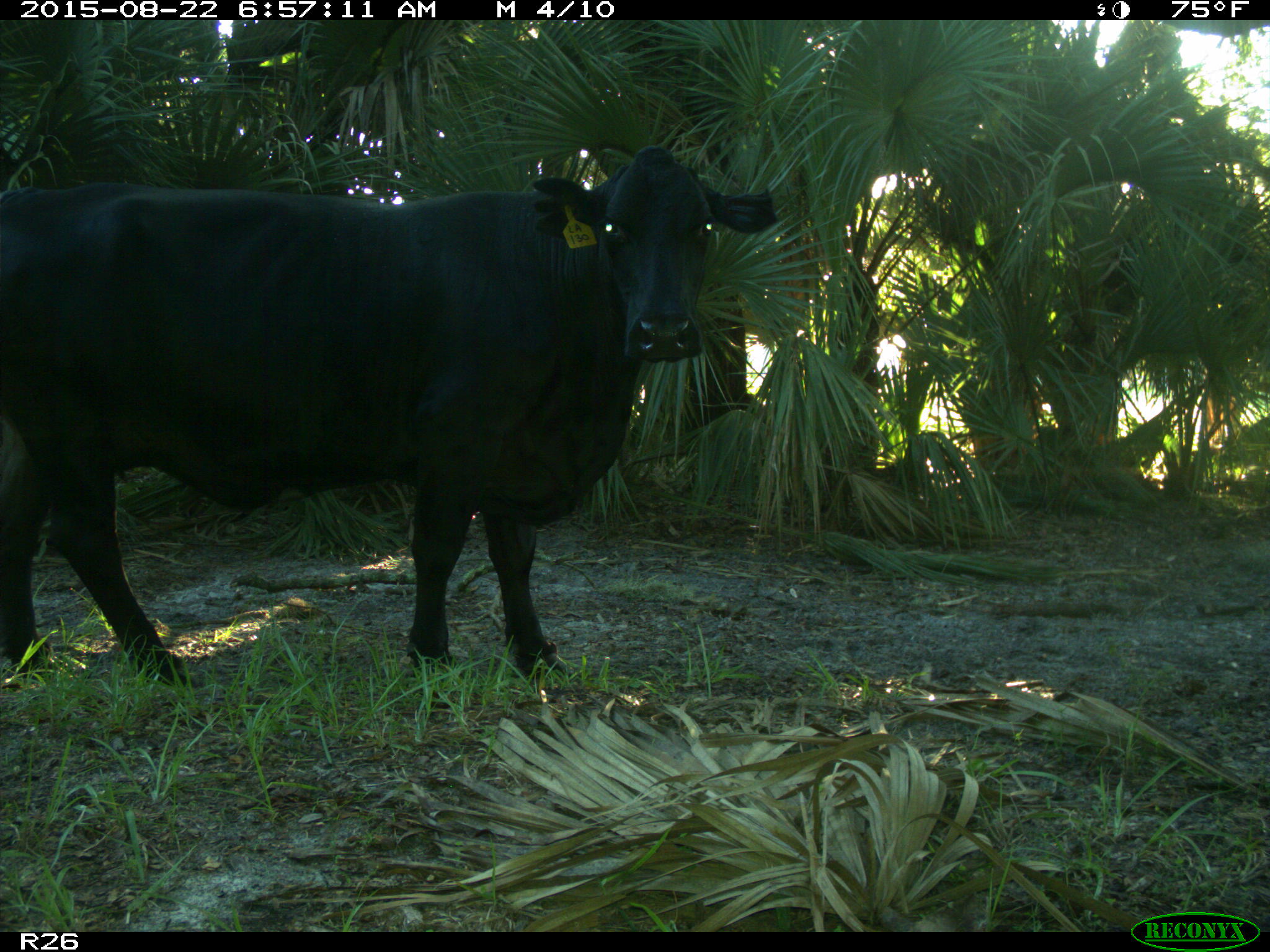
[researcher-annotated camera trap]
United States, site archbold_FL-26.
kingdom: Animalia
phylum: Chordata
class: Mammalia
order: Artiodactyla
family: Bovidae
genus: Bos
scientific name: Bos taurus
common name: domestic cow